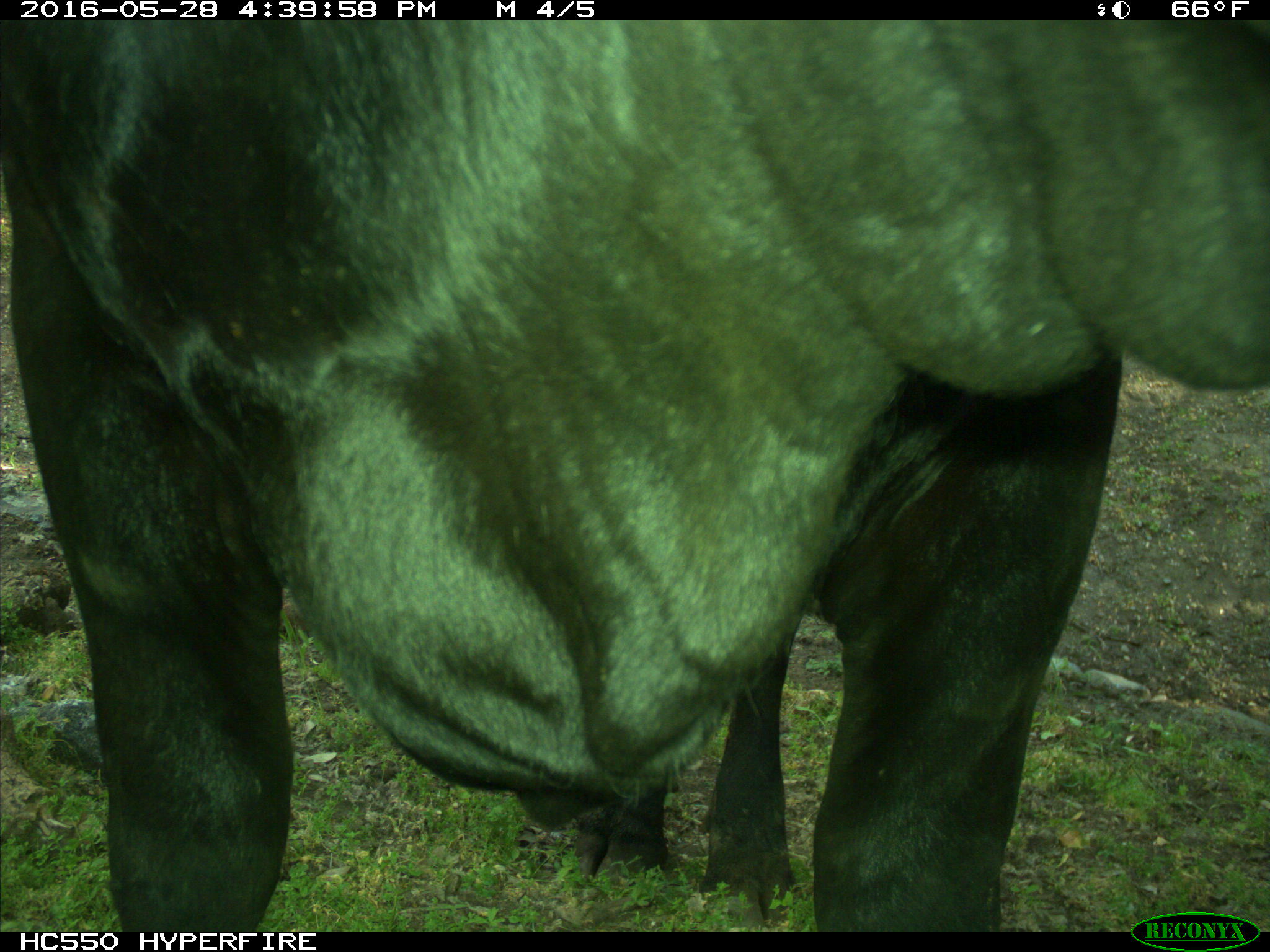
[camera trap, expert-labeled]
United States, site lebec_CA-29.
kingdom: Animalia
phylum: Chordata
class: Mammalia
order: Artiodactyla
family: Bovidae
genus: Bos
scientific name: Bos taurus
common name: domestic cow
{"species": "Bos taurus (domestic cow)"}